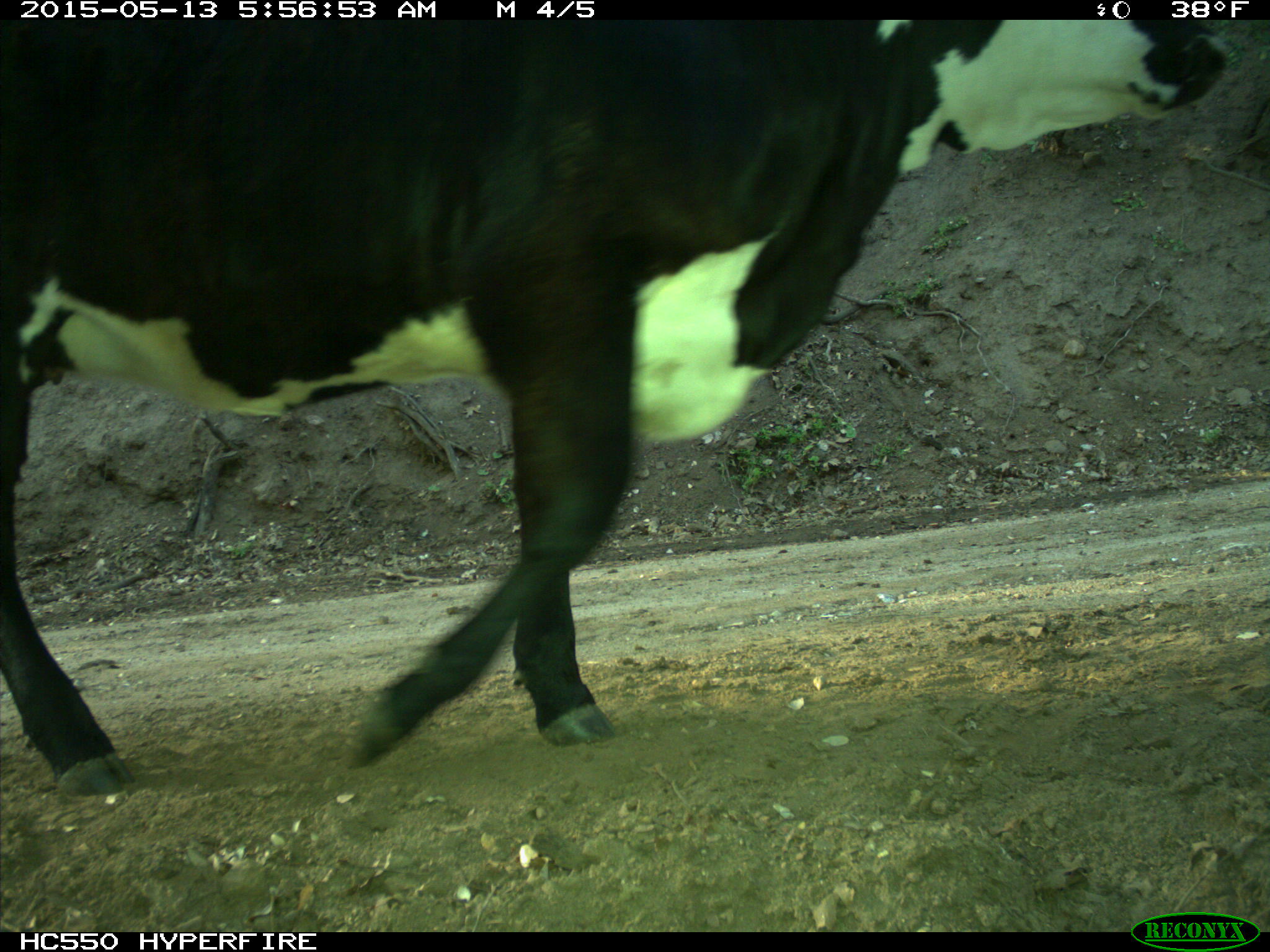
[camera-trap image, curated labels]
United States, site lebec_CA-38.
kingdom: Animalia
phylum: Chordata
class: Mammalia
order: Artiodactyla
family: Bovidae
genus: Bos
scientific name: Bos taurus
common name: domestic cow